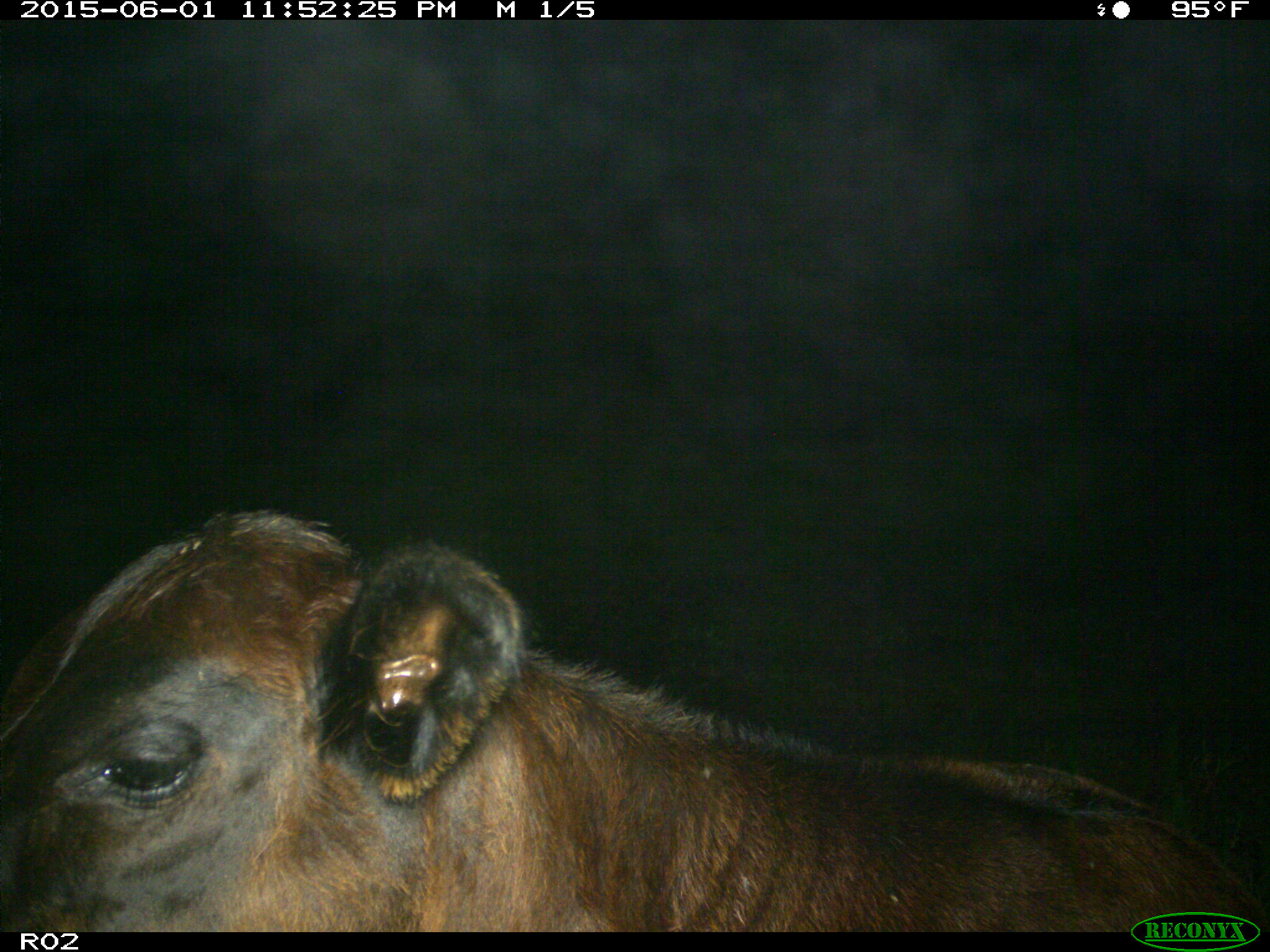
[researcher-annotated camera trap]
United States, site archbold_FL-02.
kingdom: Animalia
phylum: Chordata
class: Mammalia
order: Artiodactyla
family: Bovidae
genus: Bos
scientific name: Bos taurus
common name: domestic cow